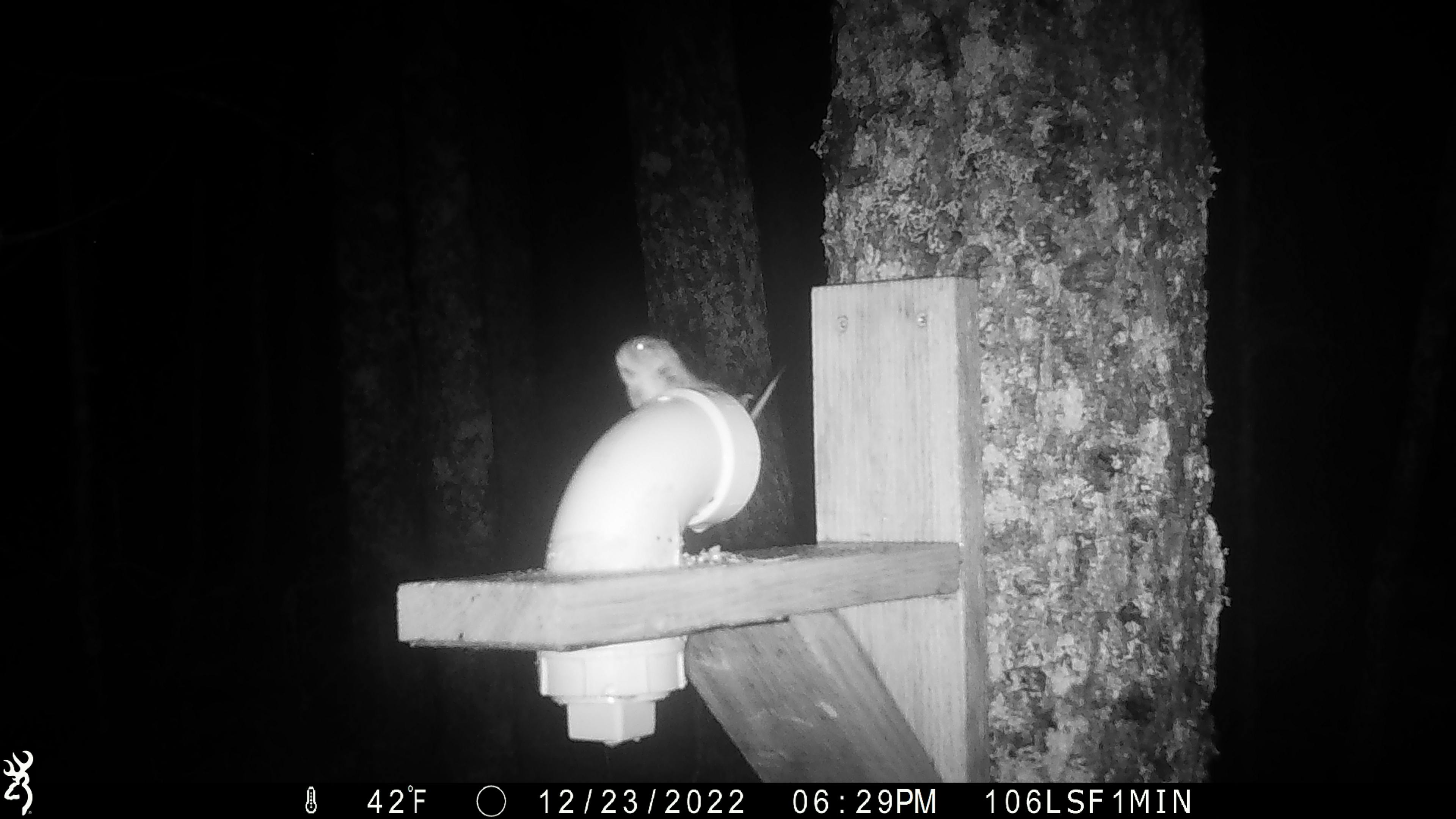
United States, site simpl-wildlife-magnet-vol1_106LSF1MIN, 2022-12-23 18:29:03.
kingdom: Animalia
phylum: Chordata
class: Mammalia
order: Rodentia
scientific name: Rodentia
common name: mouse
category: mouse sp.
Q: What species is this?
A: Mouse sp. (mouse) (Rodentia).